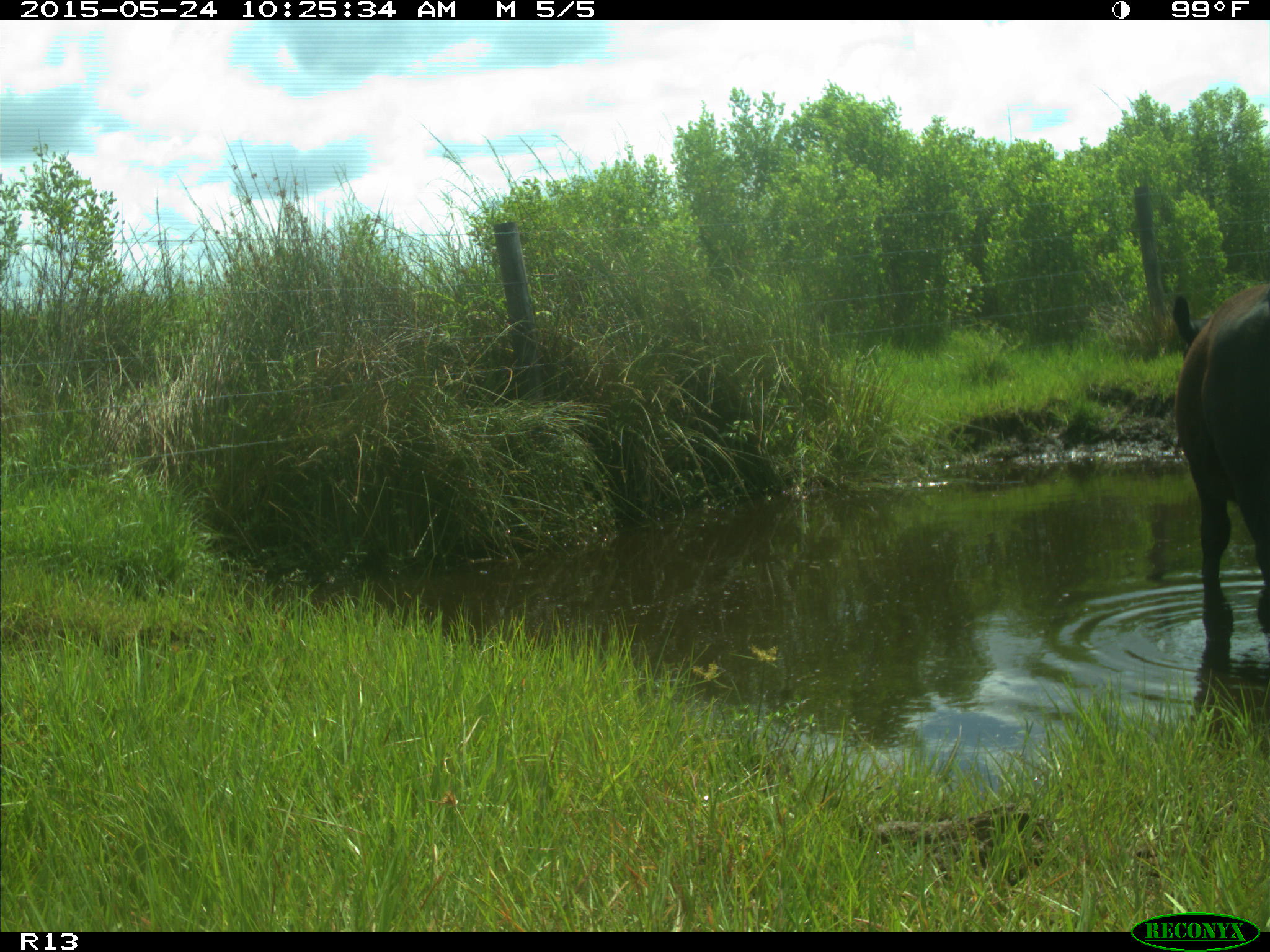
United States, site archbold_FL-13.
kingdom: Animalia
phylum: Chordata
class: Mammalia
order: Artiodactyla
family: Bovidae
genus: Bos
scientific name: Bos taurus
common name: domestic cow